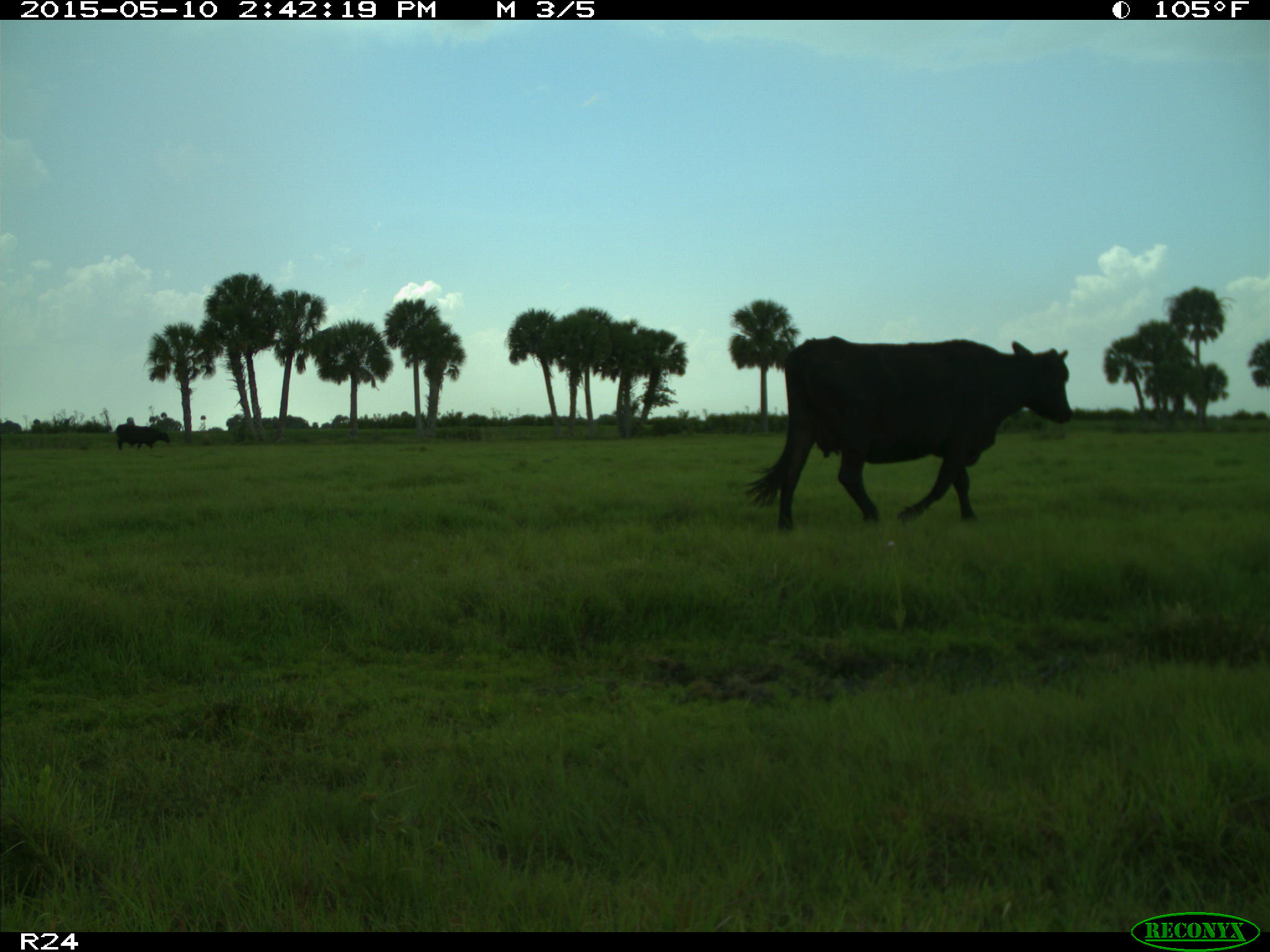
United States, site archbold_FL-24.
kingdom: Animalia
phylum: Chordata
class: Mammalia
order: Artiodactyla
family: Bovidae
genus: Bos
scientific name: Bos taurus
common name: domestic cow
Bos taurus (domestic cow).